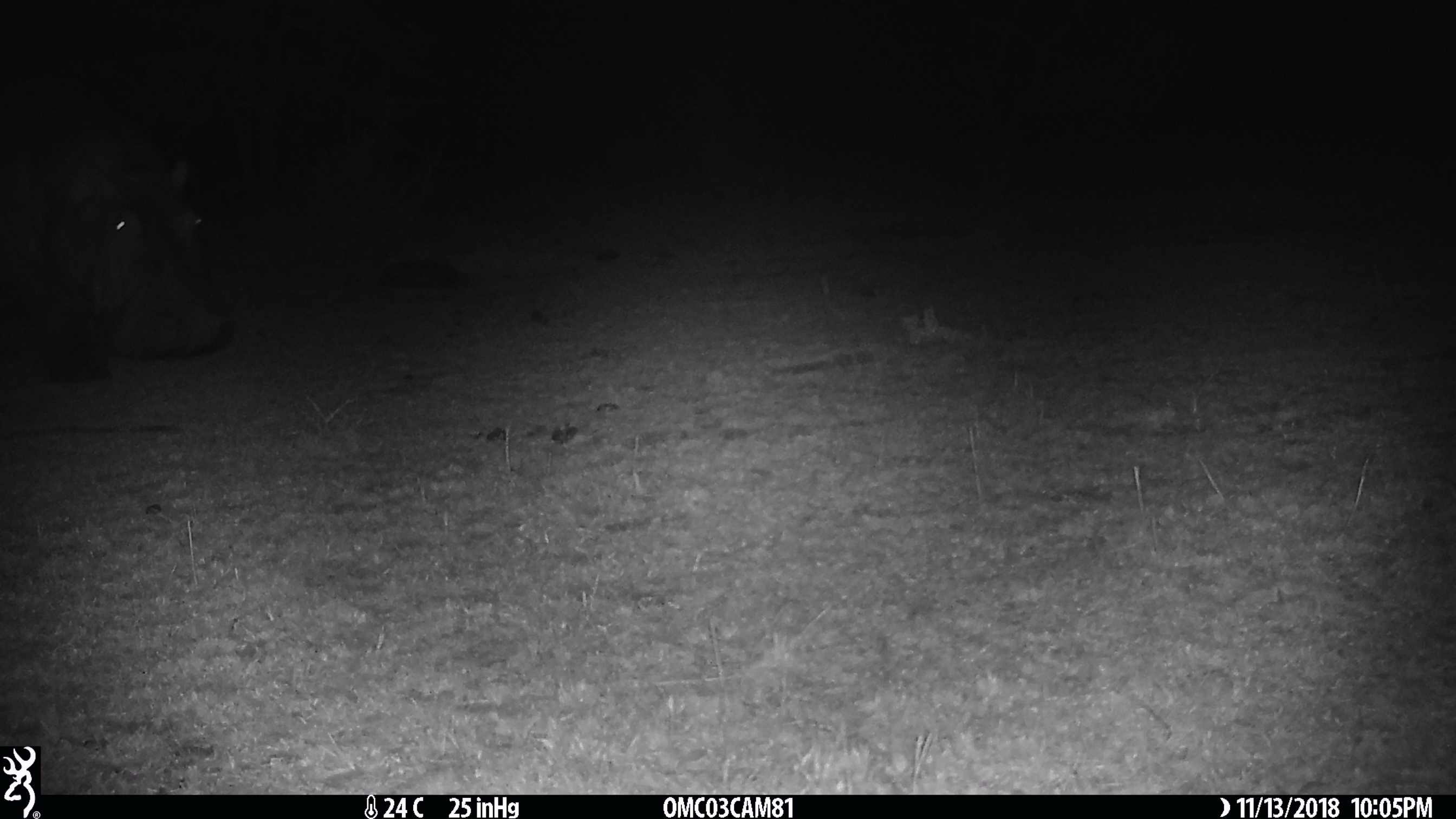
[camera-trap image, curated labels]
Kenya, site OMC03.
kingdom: Animalia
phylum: Chordata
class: Mammalia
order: Artiodactyla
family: Hippopotamidae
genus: Hippopotamus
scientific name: Hippopotamus amphibius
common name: hippopotamus